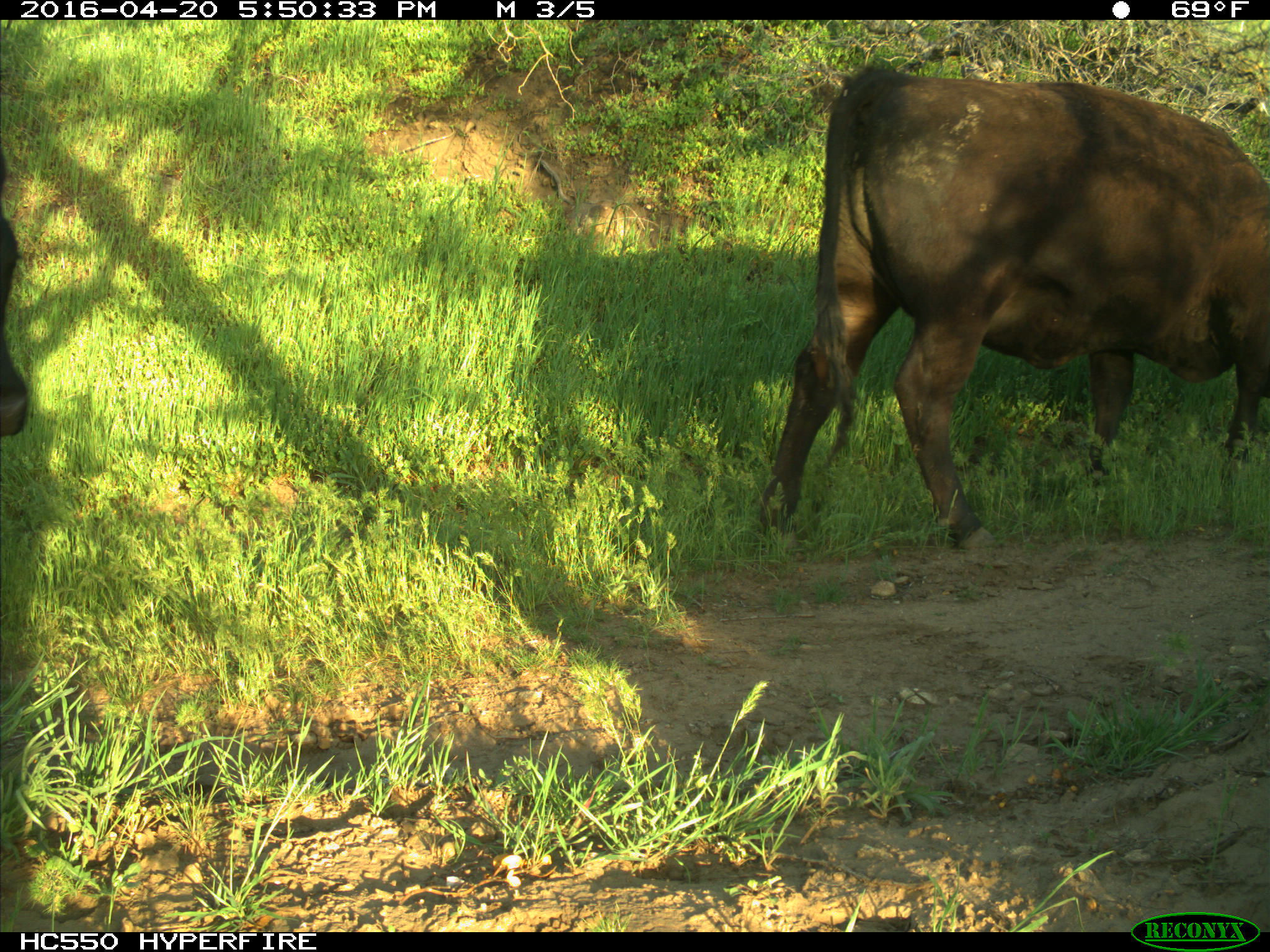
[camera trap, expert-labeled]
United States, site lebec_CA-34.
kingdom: Animalia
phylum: Chordata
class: Mammalia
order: Artiodactyla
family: Bovidae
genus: Bos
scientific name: Bos taurus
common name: domestic cow